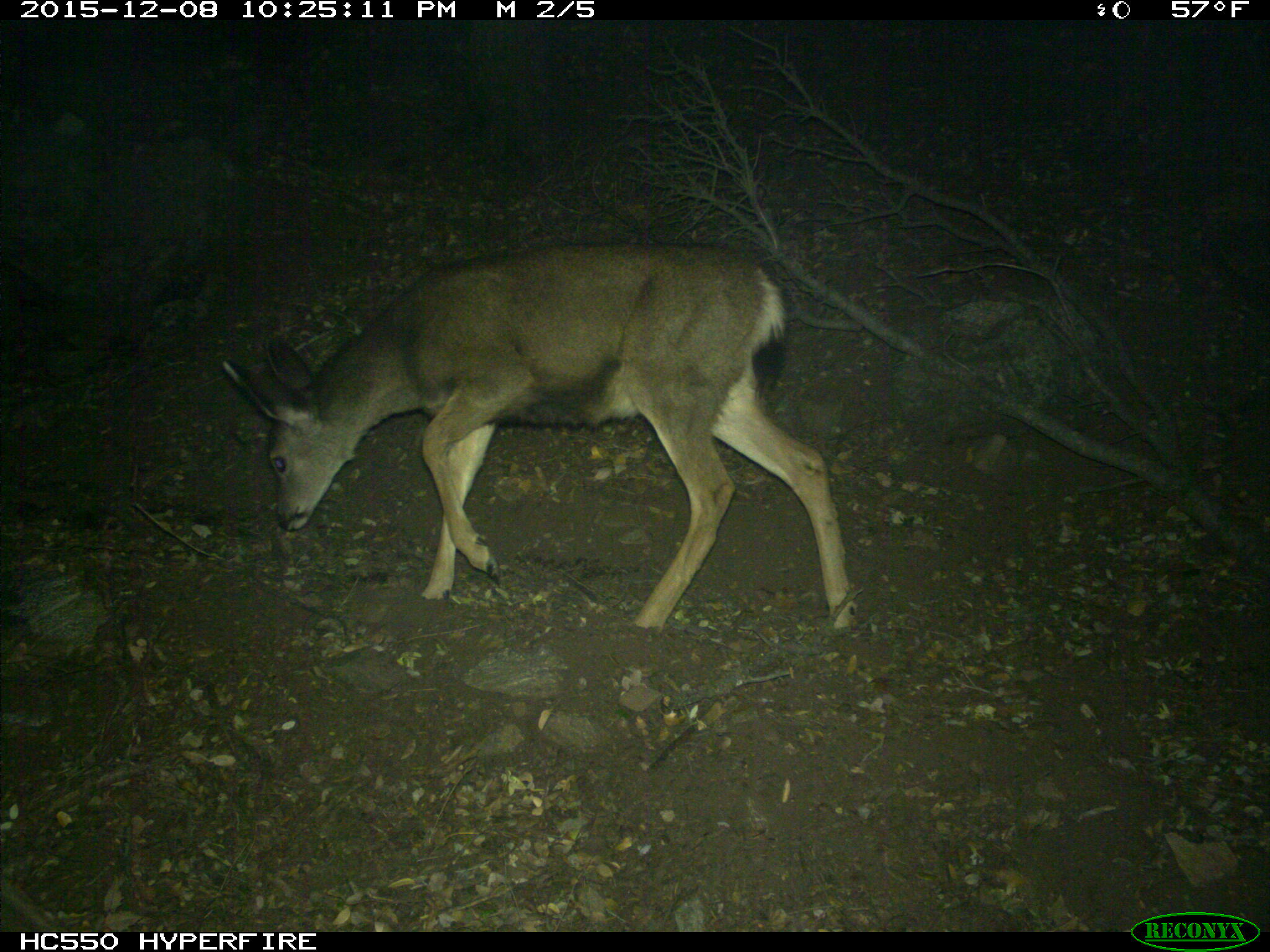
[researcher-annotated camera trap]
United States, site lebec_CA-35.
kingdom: Animalia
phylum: Chordata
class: Mammalia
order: Artiodactyla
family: Cervidae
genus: Odocoileus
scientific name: Odocoileus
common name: deer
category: unidentified deer